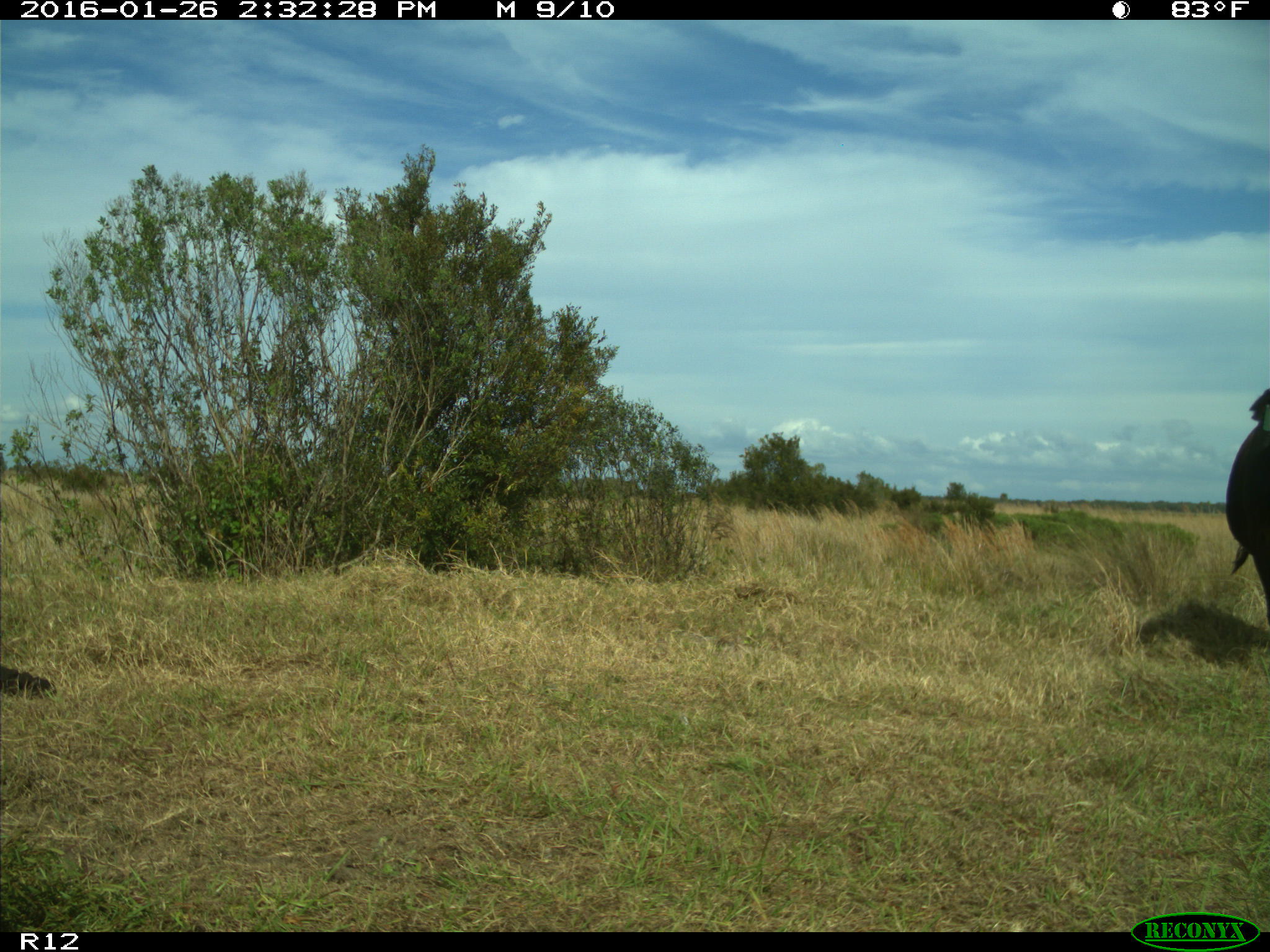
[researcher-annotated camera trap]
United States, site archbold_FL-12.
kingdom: Animalia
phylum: Chordata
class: Mammalia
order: Artiodactyla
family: Bovidae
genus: Bos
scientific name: Bos taurus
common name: domestic cow